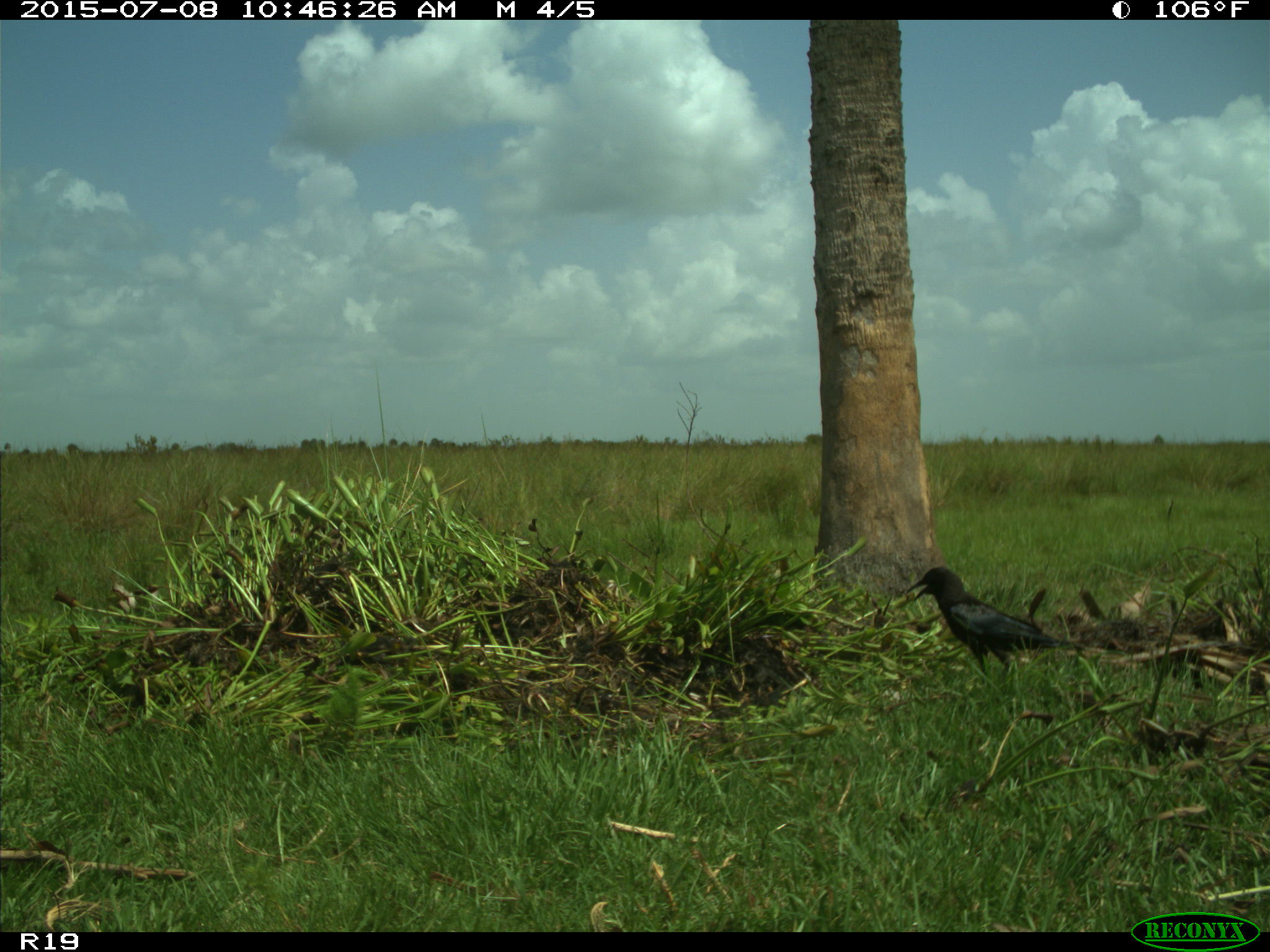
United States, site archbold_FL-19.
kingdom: Animalia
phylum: Chordata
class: Aves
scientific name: Aves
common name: birds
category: unidentified bird